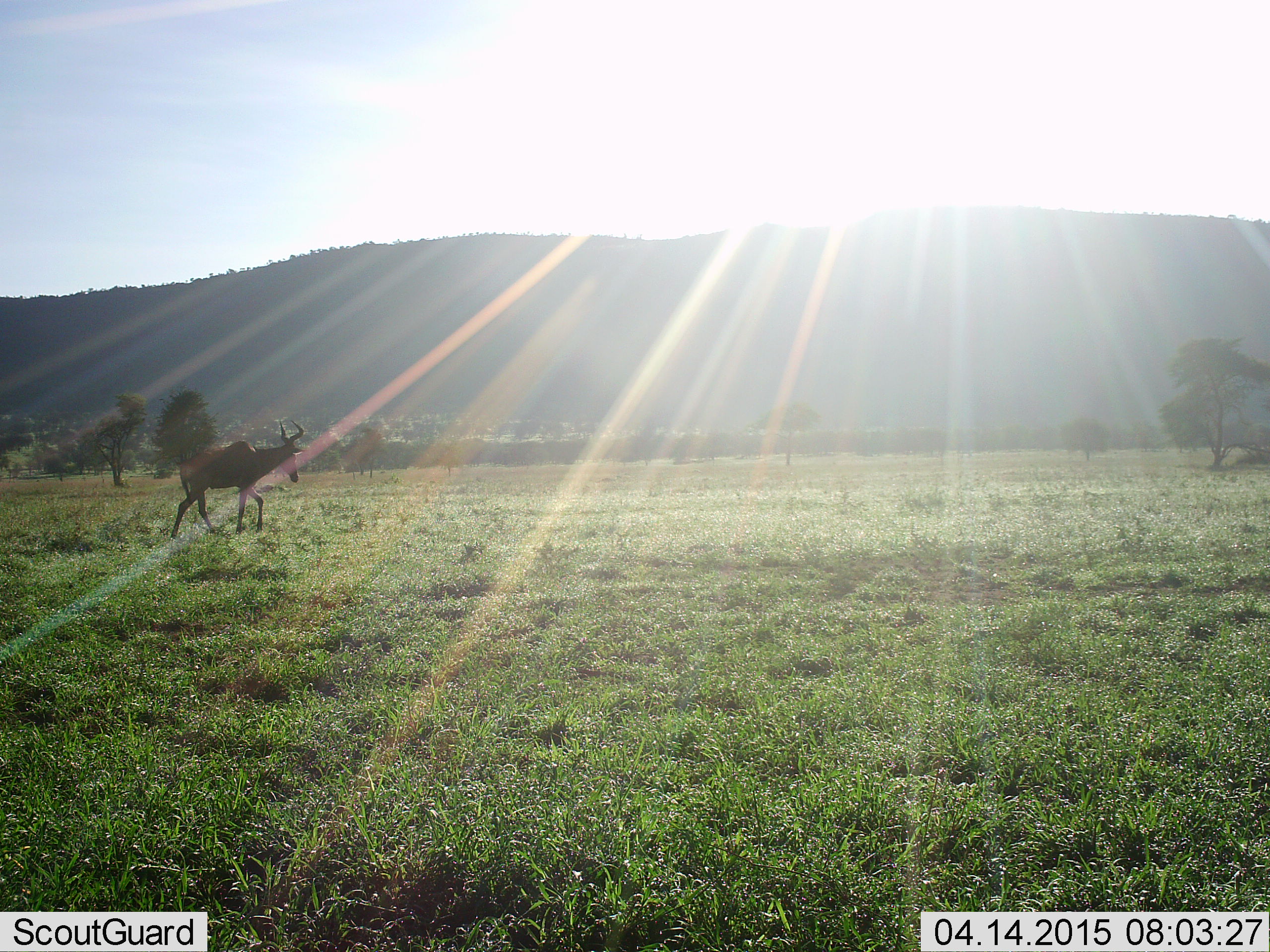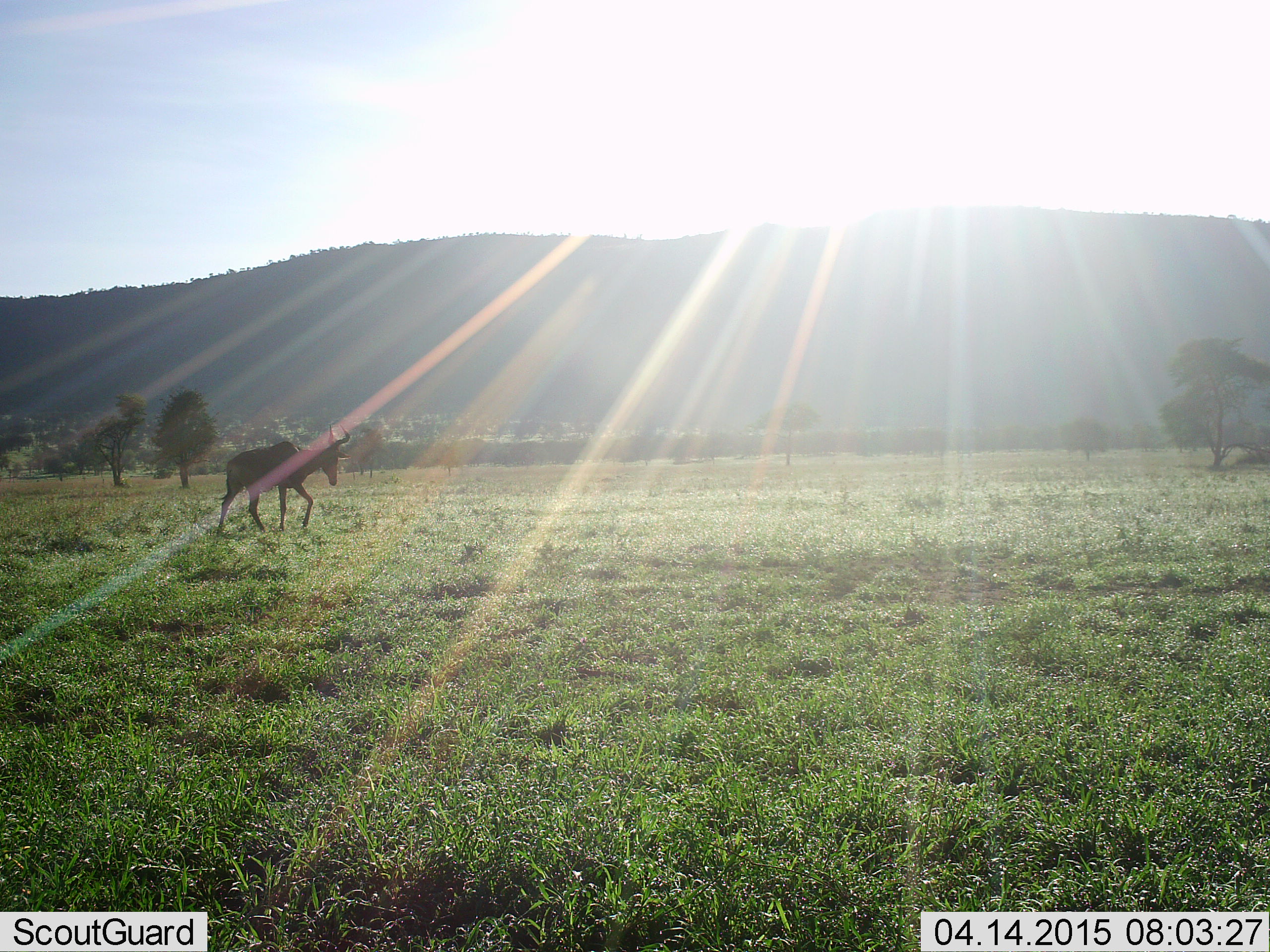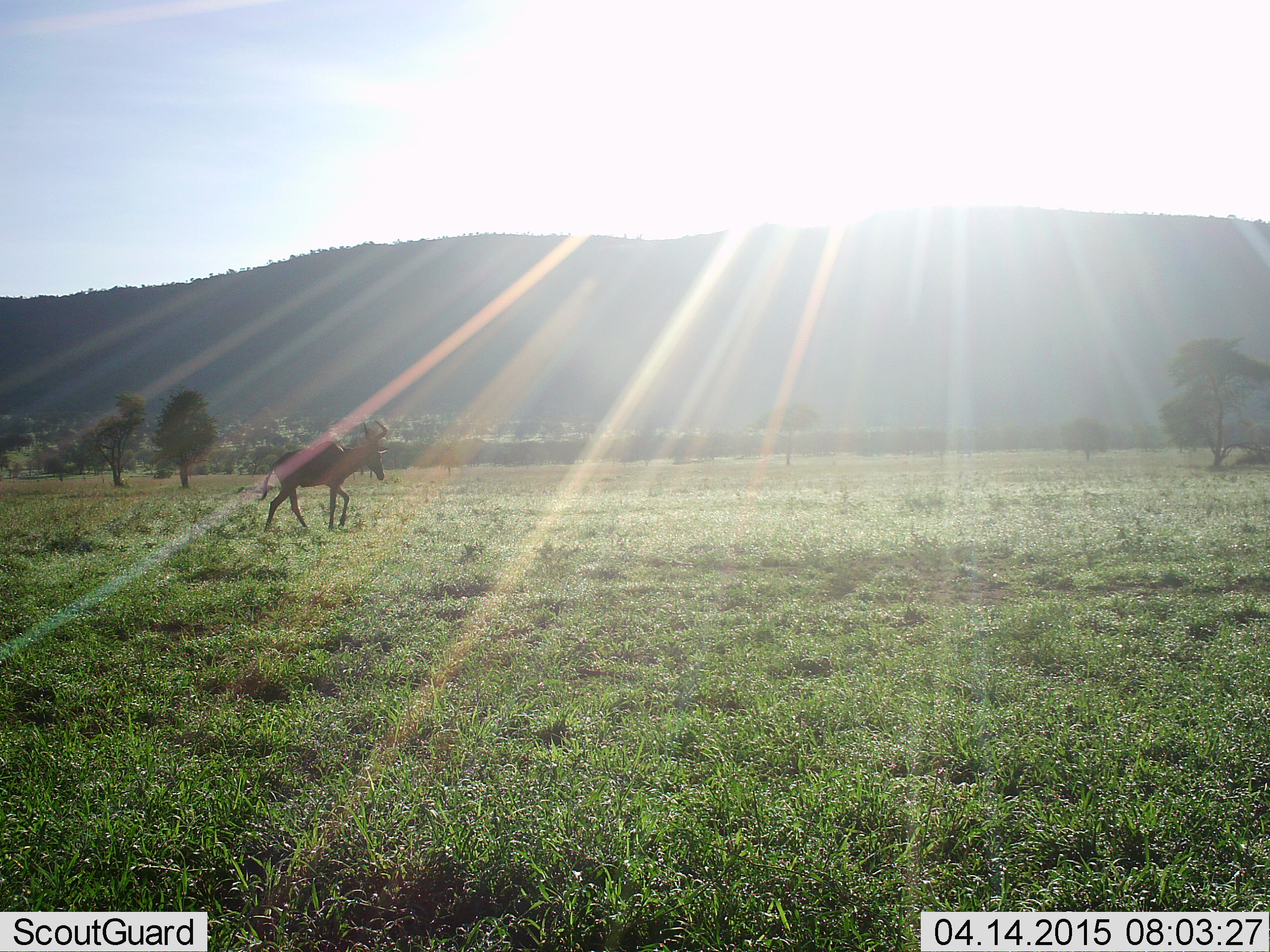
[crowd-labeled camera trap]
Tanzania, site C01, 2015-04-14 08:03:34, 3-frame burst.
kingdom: Animalia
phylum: Chordata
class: Mammalia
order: Artiodactyla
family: Bovidae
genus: Alcelaphus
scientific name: Alcelaphus buselaphus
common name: hartebeest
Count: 1.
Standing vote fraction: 10%.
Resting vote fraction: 0%.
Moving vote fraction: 90%.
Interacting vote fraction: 0%.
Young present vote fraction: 0%.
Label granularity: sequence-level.